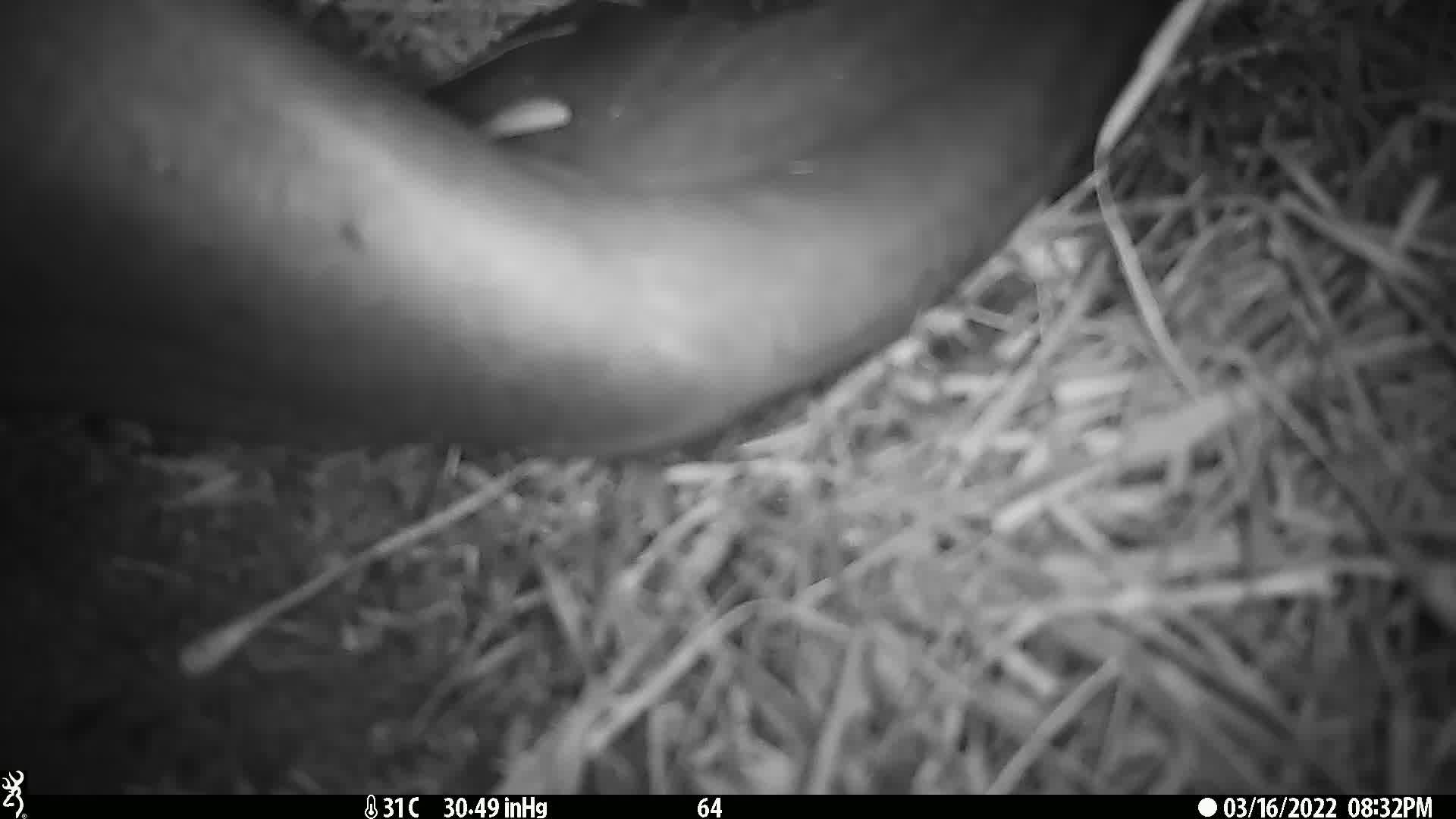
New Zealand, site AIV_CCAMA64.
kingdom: Animalia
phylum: Chordata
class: Mammalia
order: Carnivora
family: Otariidae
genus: Phocarctos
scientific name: Phocarctos hookeri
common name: new zealand sea lion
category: sealion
Sealion (new zealand sea lion) (Phocarctos hookeri).